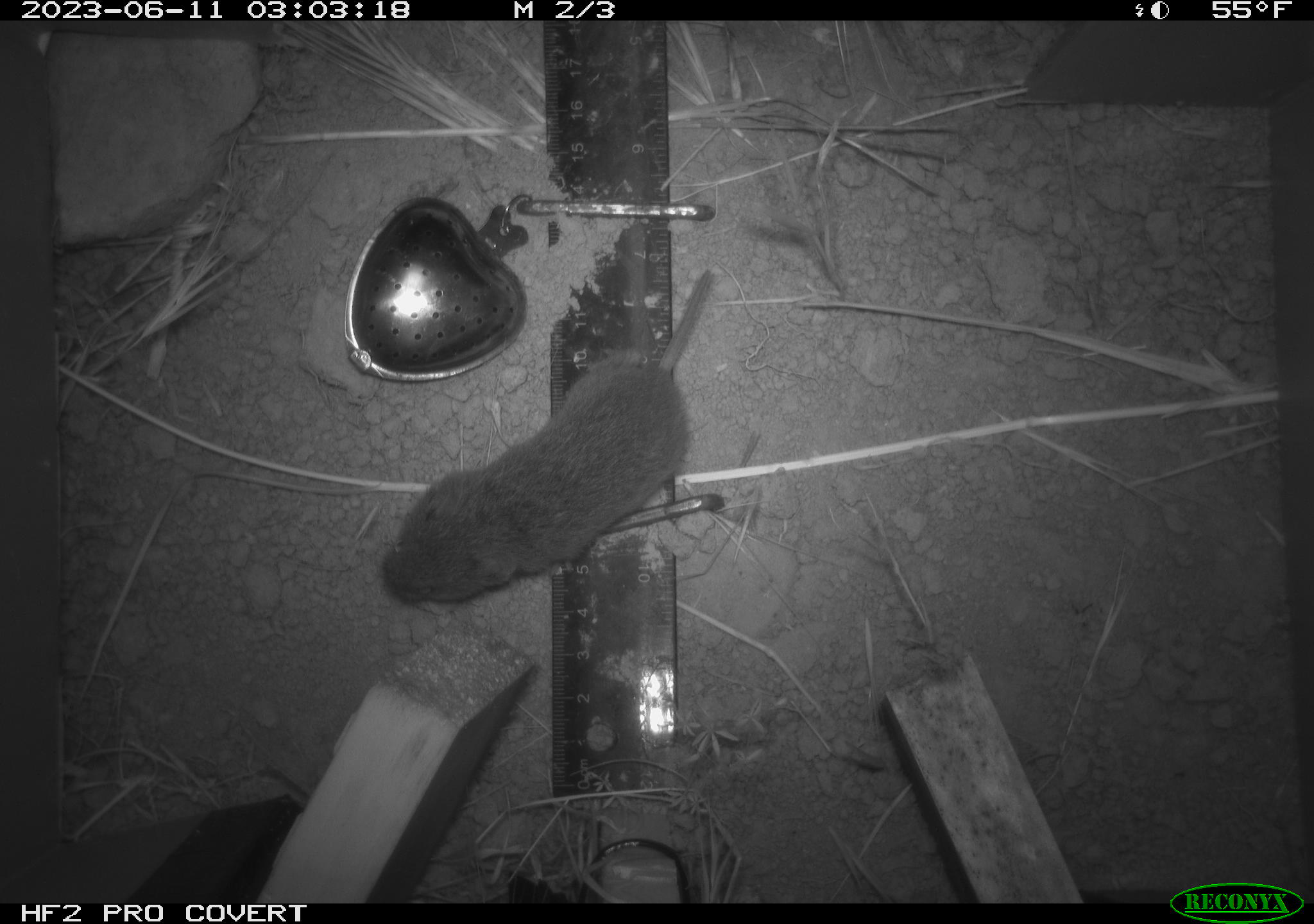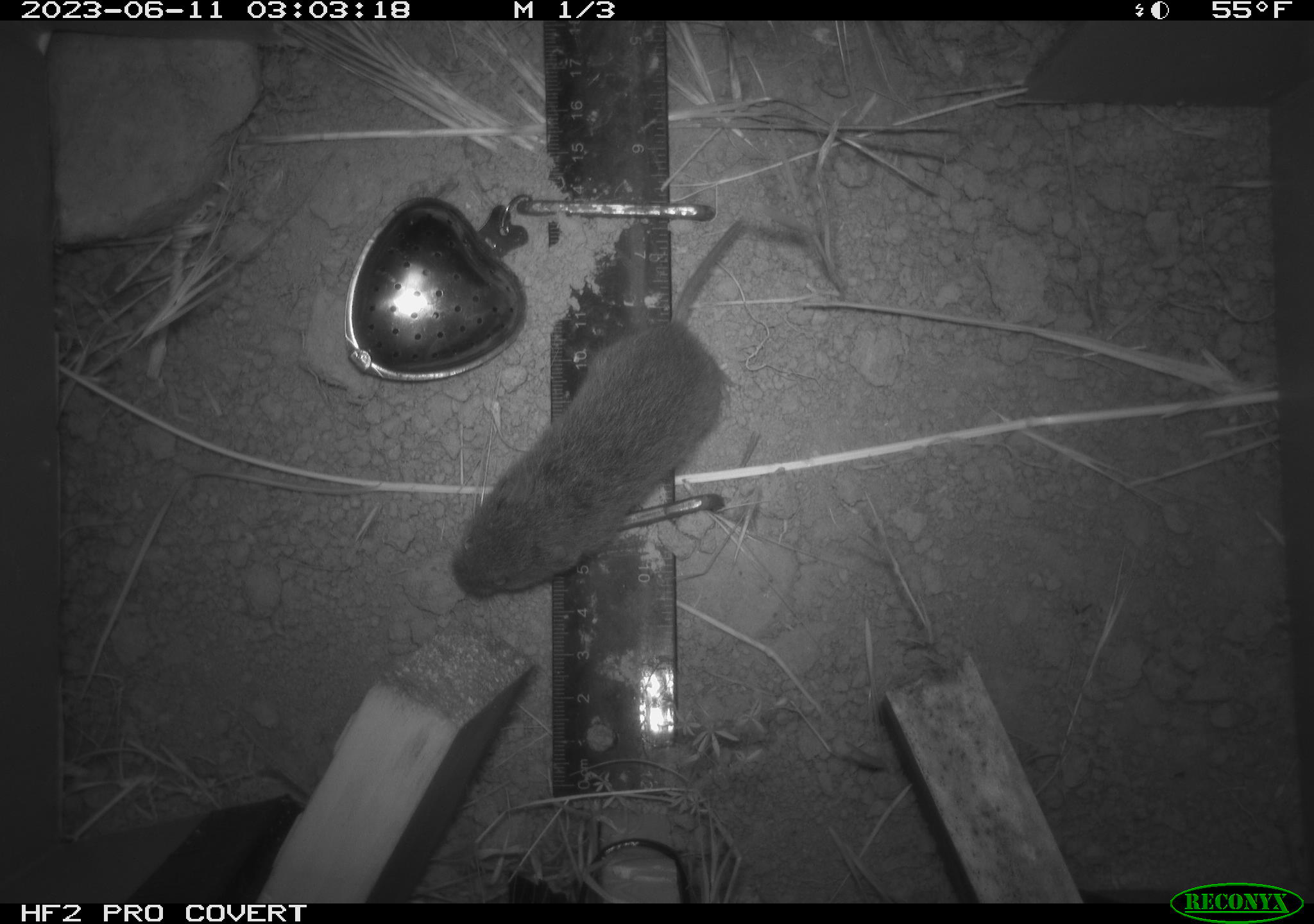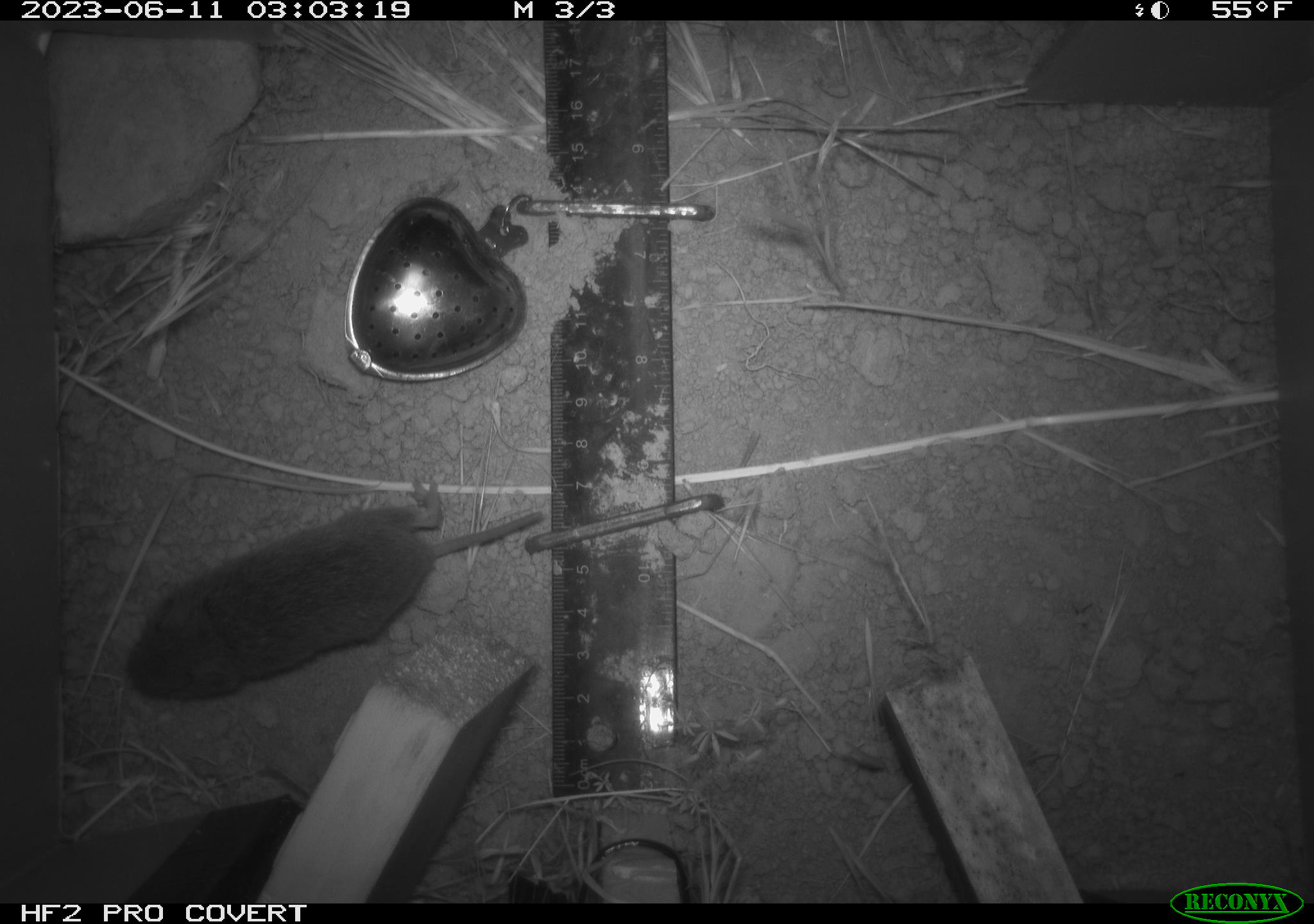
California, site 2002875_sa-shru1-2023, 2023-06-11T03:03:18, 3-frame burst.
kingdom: Animalia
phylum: Chordata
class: Mammalia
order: Rodentia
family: Cricetidae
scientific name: Arvicolinae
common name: voles, lemmings, and muskrats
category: arvicolinae subfamily